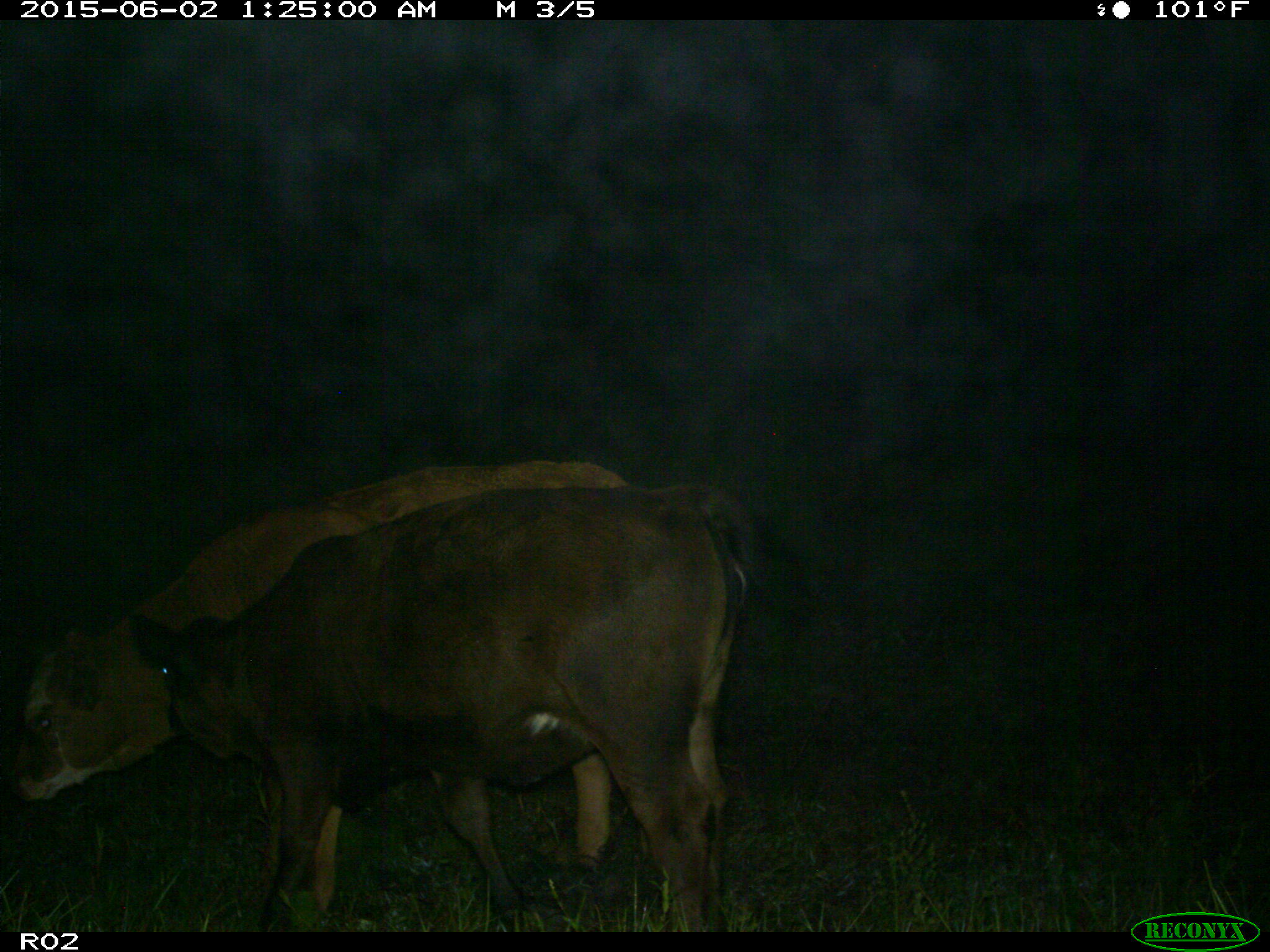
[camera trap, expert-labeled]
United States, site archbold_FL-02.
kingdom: Animalia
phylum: Chordata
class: Mammalia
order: Artiodactyla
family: Bovidae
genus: Bos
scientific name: Bos taurus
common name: domestic cow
Bos taurus (domestic cow).